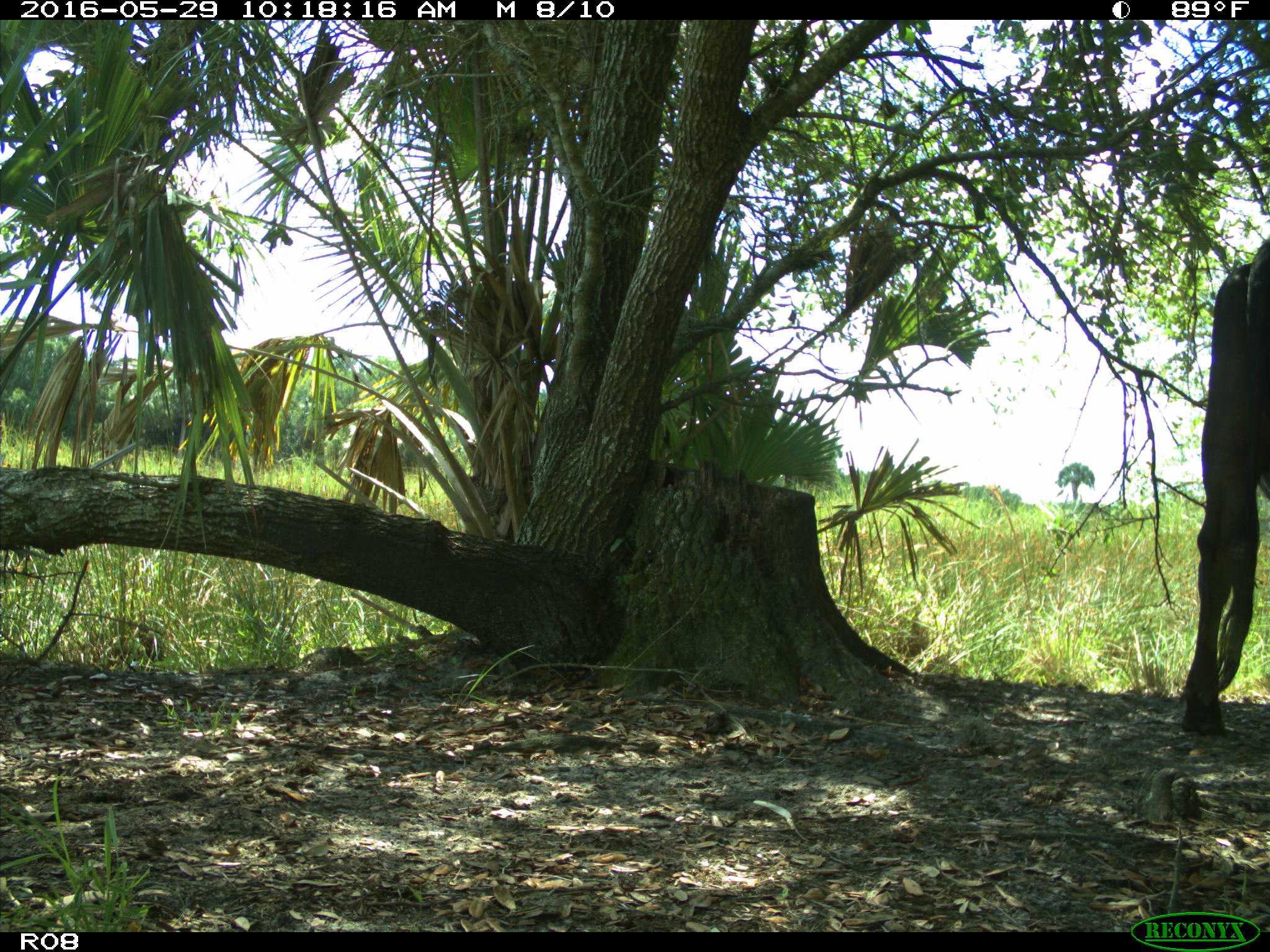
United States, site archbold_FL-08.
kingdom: Animalia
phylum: Chordata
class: Mammalia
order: Artiodactyla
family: Bovidae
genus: Bos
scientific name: Bos taurus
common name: domestic cow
Bos taurus (domestic cow).